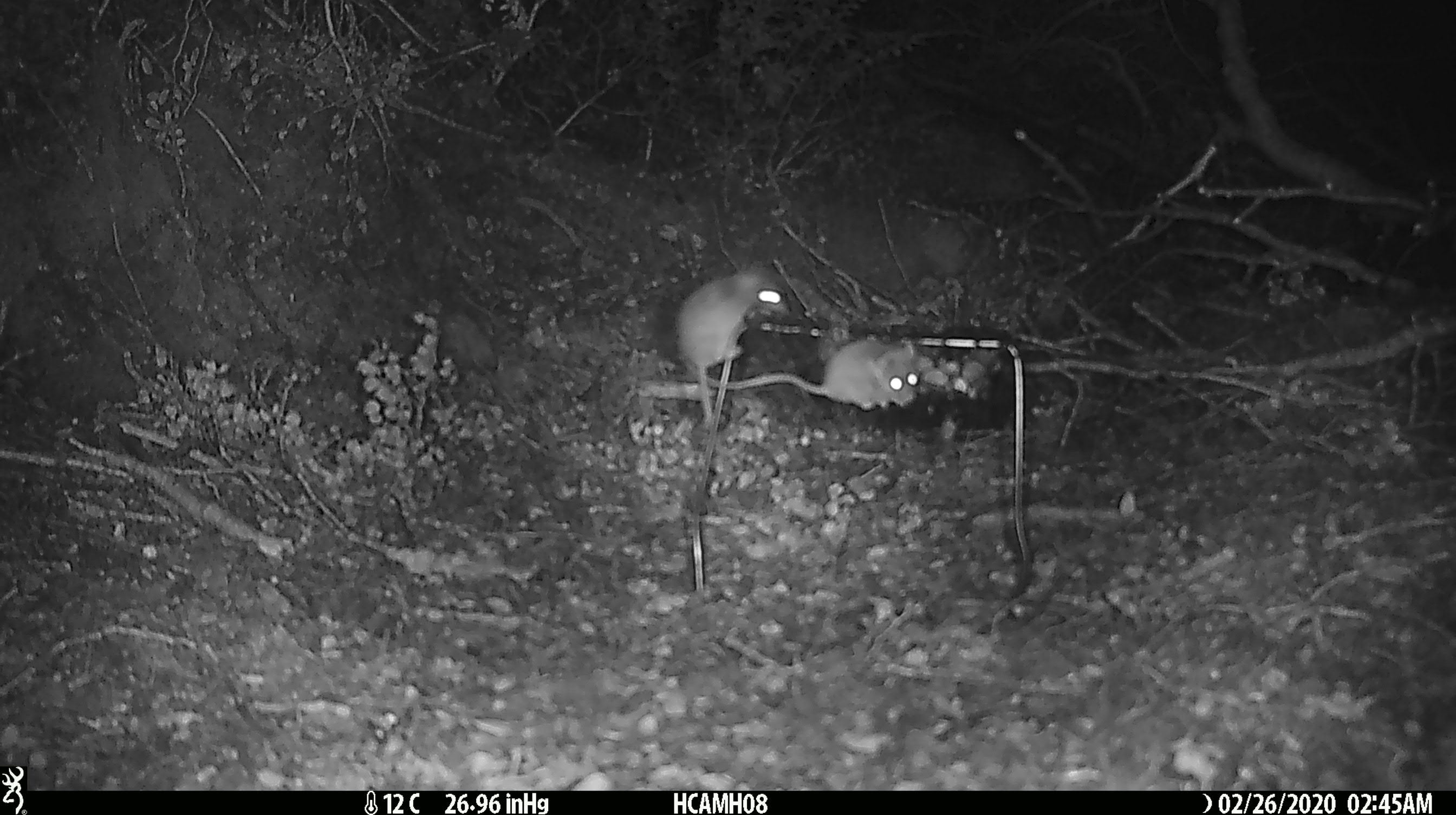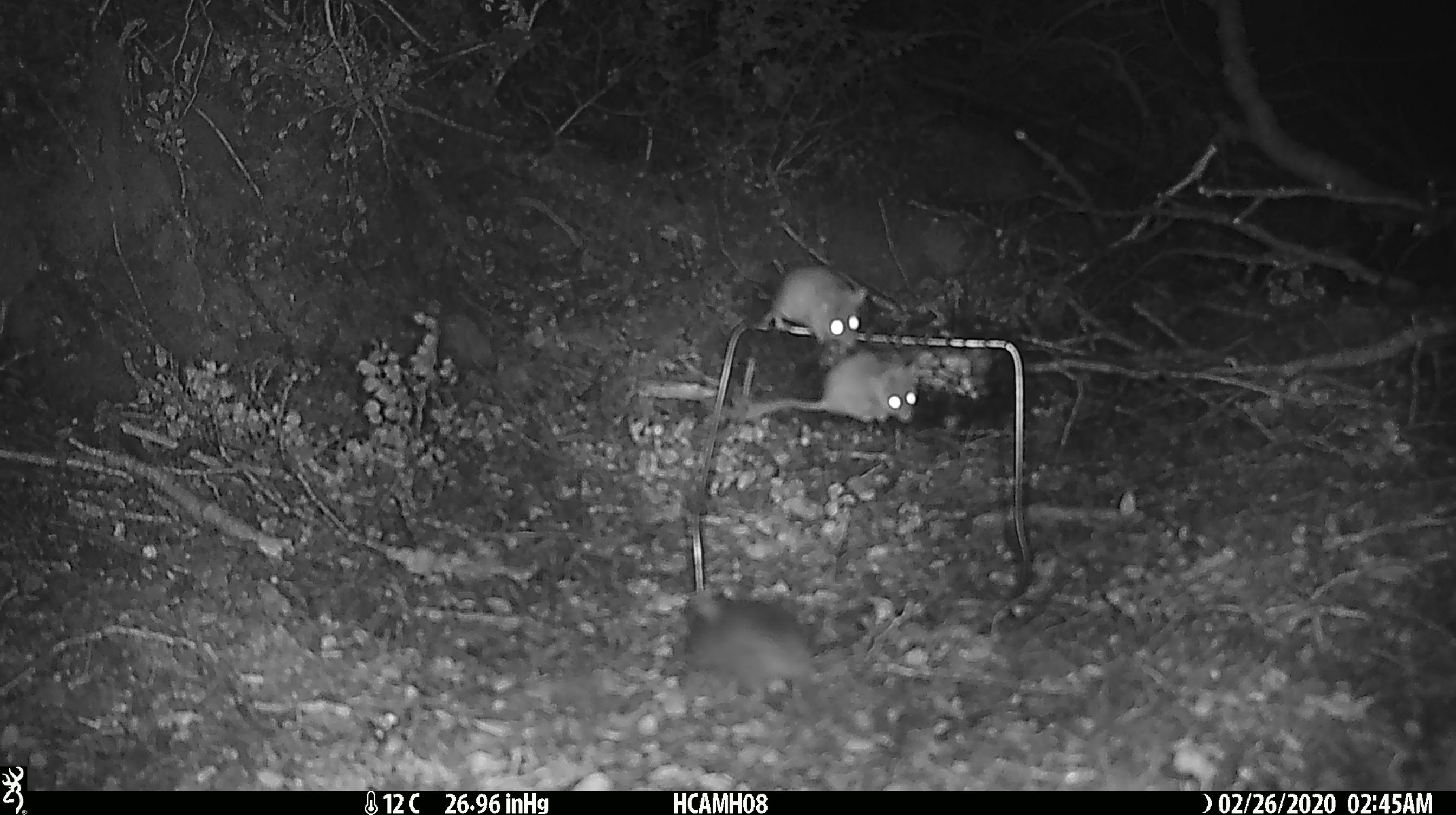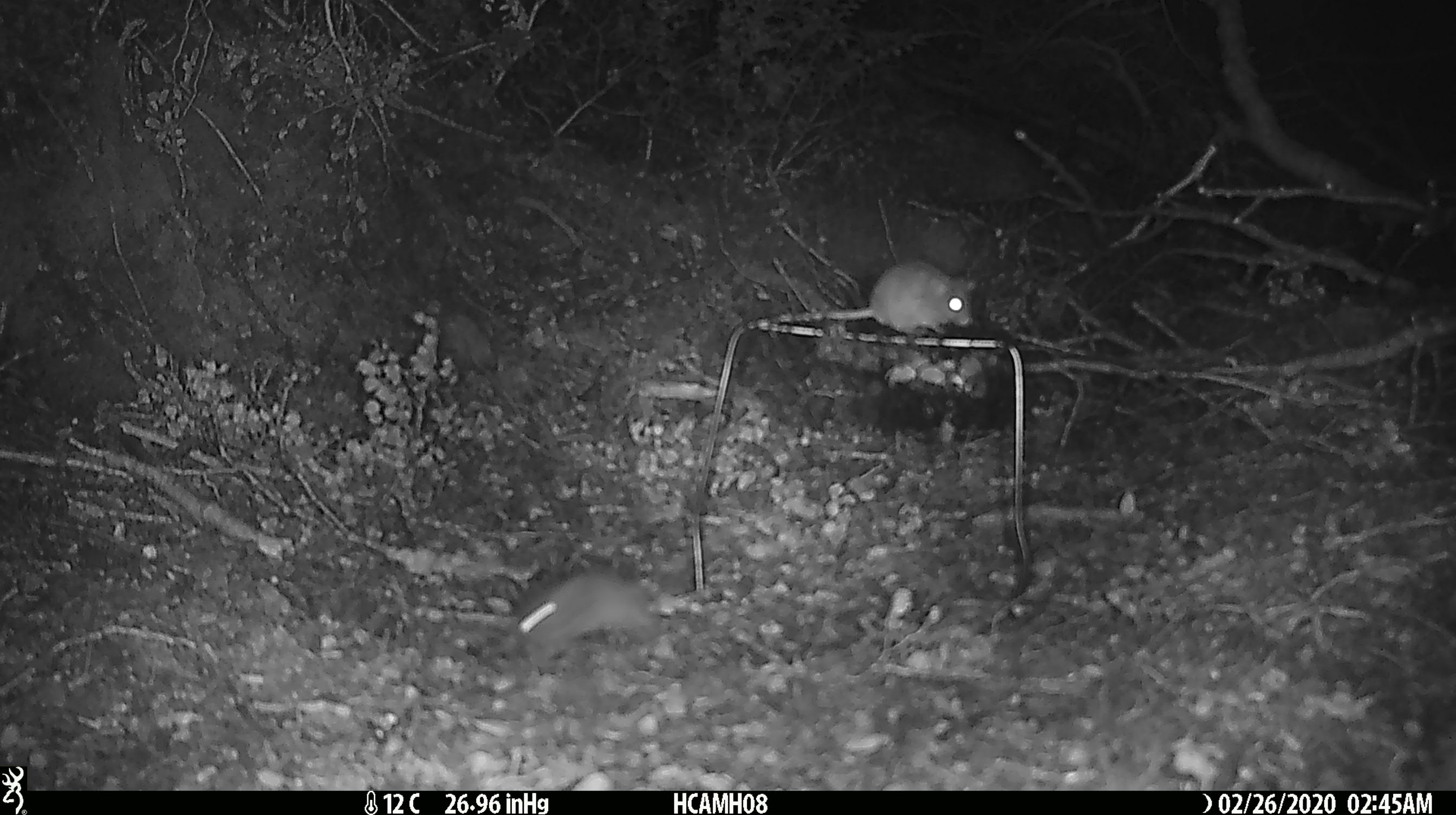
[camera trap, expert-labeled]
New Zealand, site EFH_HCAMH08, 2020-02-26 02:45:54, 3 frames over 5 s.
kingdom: Animalia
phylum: Chordata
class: Mammalia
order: Rodentia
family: Muridae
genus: Mus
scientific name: Mus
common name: mouse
Mouse (Mus).